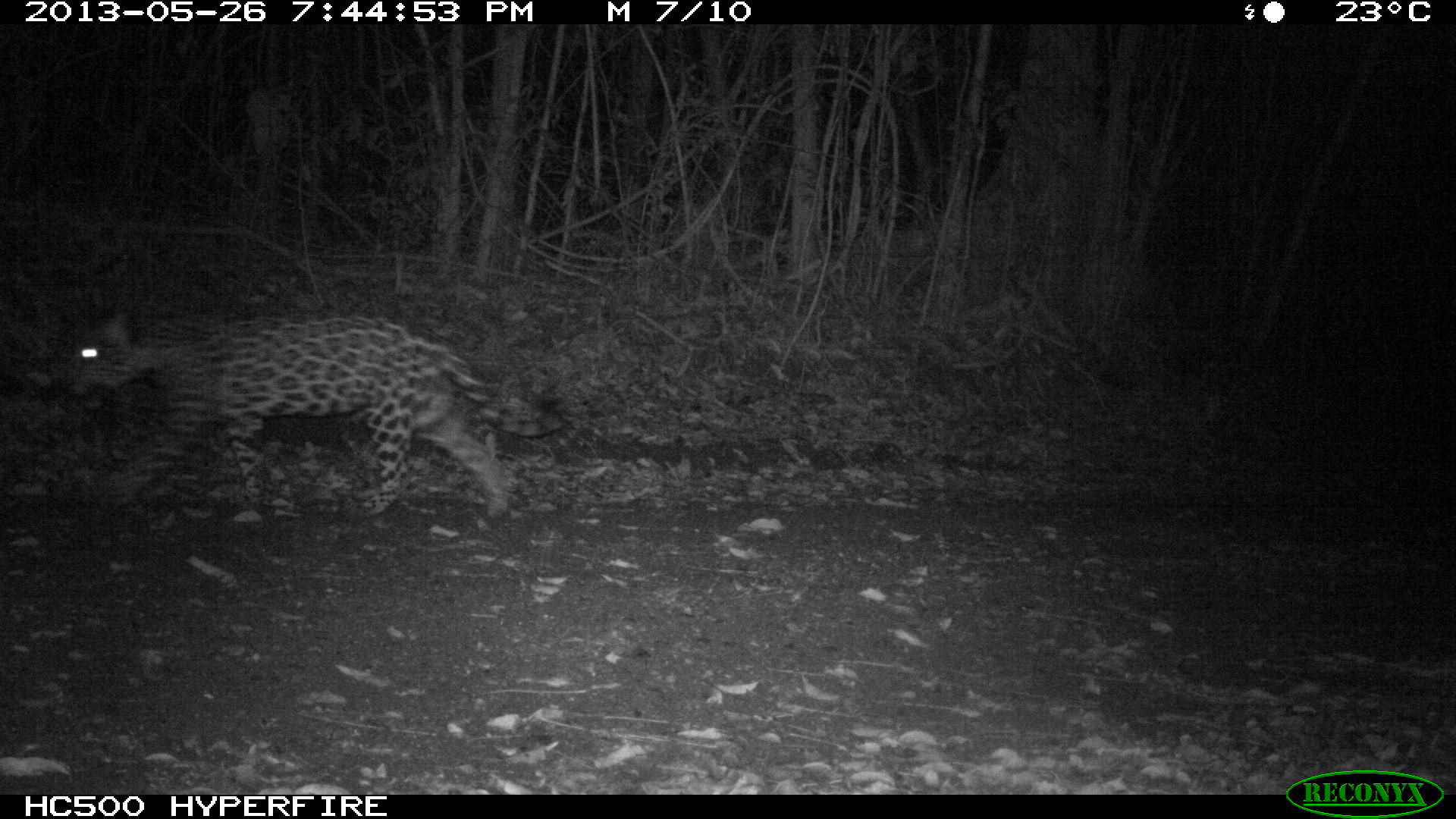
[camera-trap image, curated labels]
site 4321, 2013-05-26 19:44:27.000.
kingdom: Animalia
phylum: Chordata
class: Mammalia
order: Carnivora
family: Felidae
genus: Panthera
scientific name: Panthera onca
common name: jaguar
Panthera onca (jaguar), count 1, sex female.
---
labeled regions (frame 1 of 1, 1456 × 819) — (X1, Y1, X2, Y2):
panthera onca: (57, 305, 567, 518)